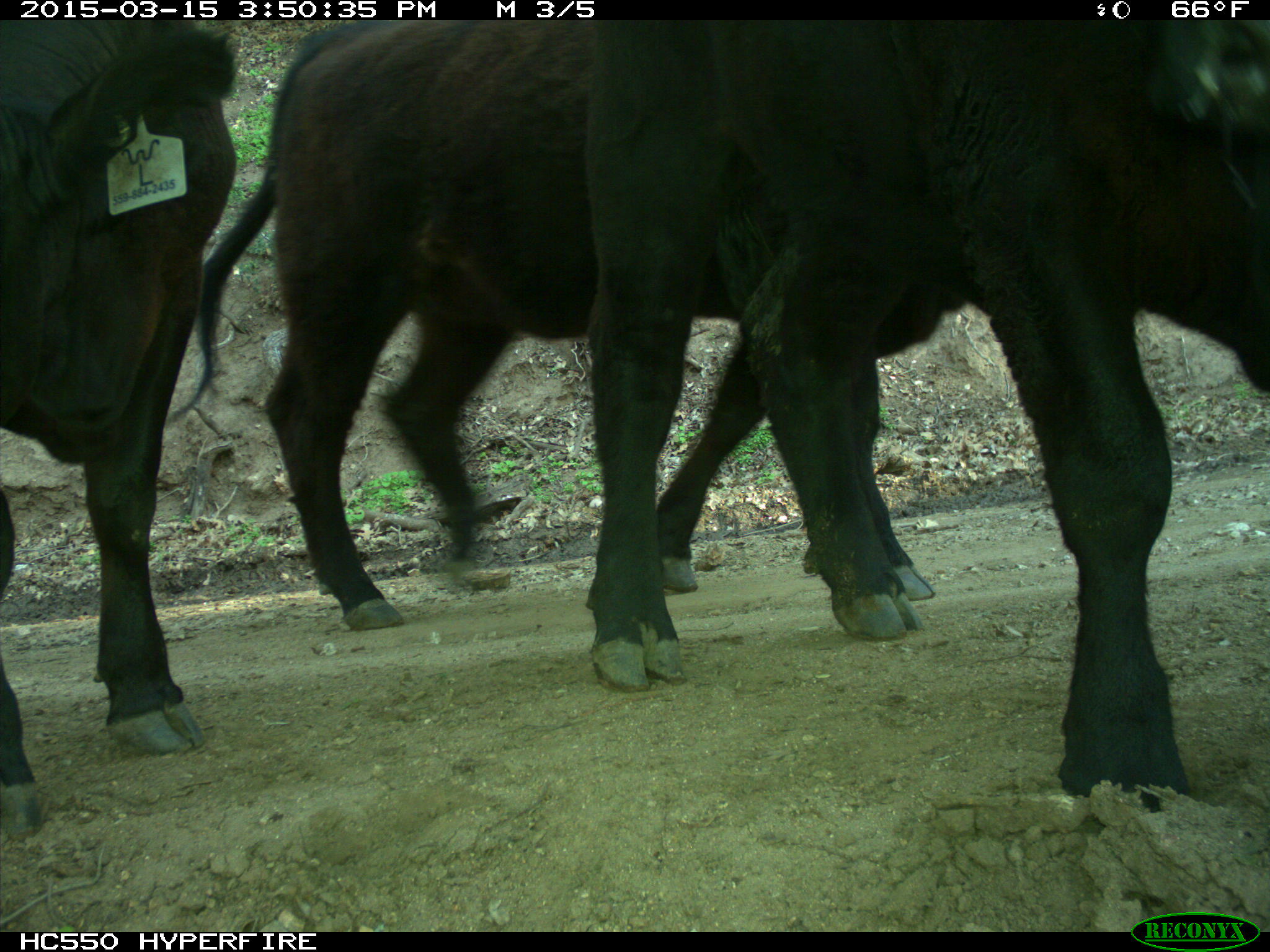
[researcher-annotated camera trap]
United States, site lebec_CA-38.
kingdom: Animalia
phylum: Chordata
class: Mammalia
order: Artiodactyla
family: Bovidae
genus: Bos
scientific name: Bos taurus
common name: domestic cow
Bos taurus (domestic cow).